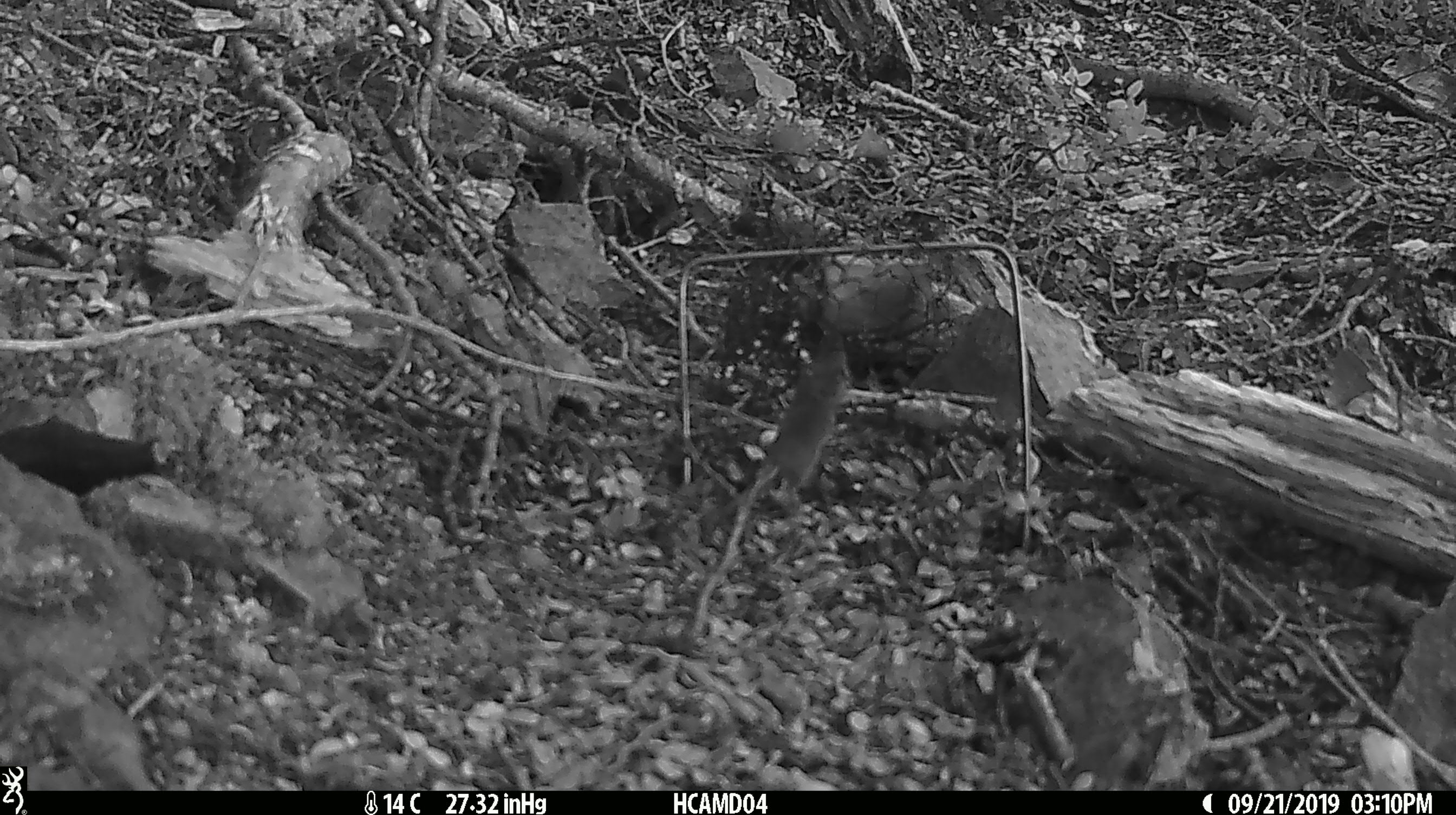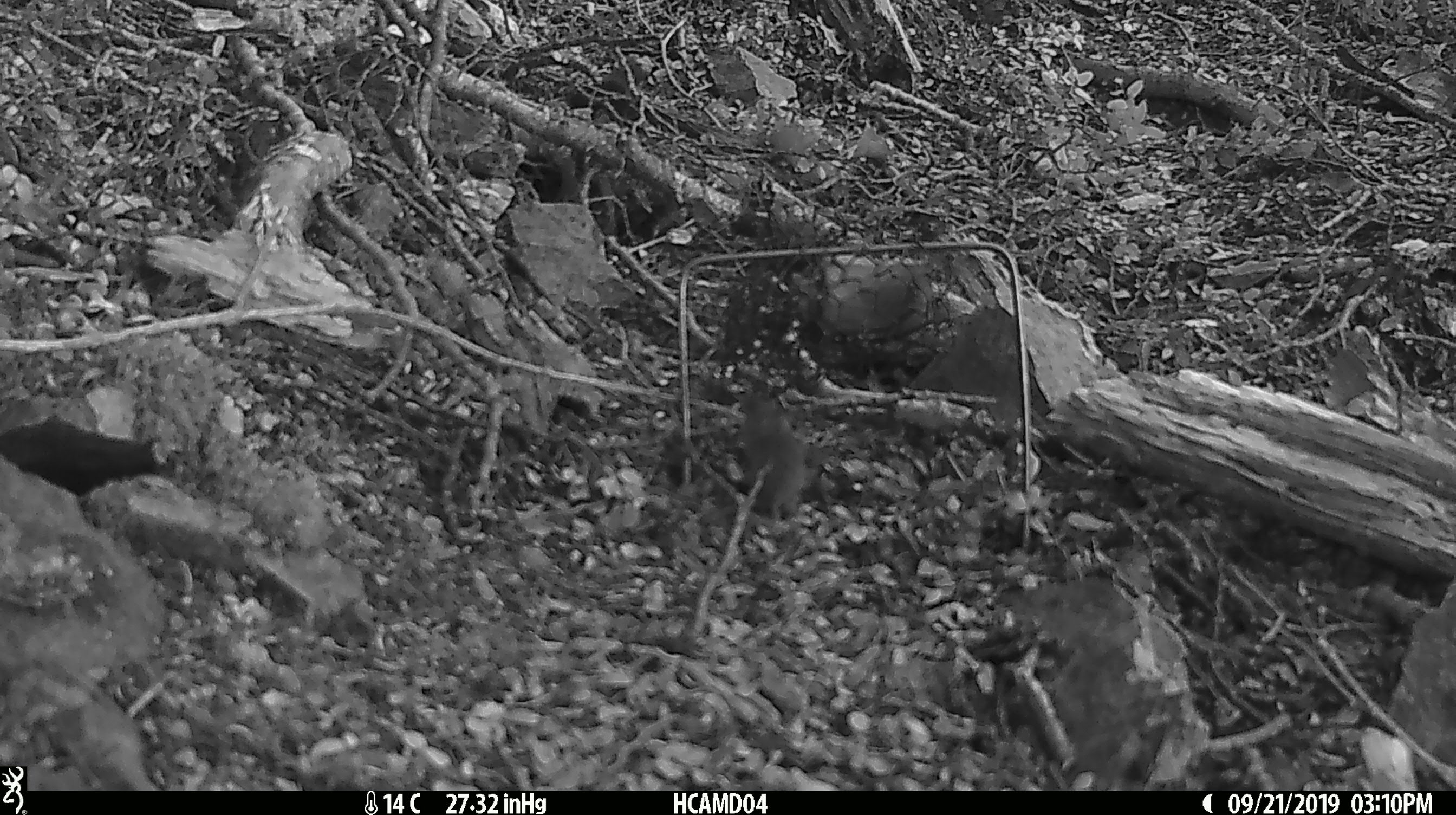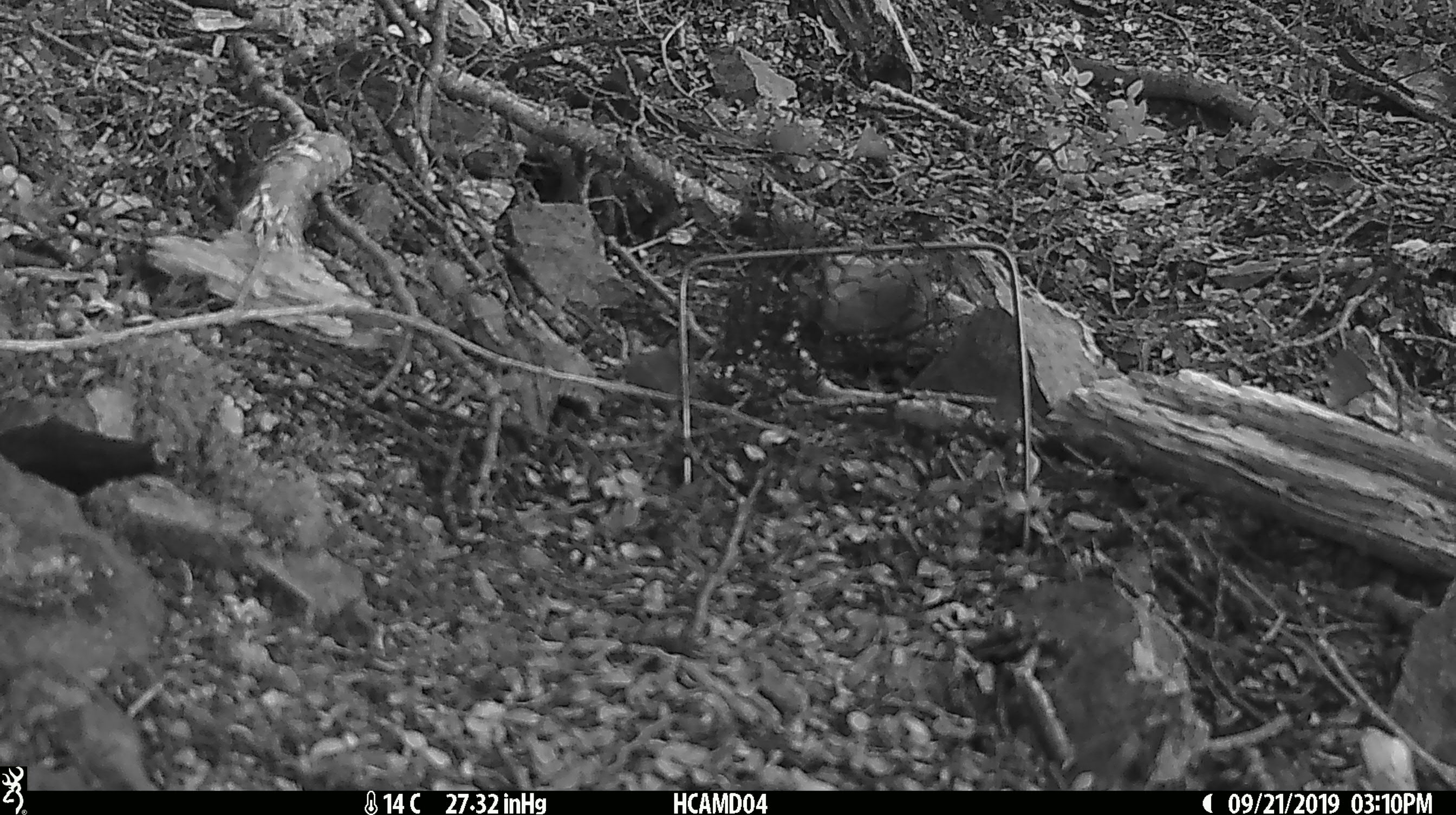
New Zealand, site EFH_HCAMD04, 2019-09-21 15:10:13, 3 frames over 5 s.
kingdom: Animalia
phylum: Chordata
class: Mammalia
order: Rodentia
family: Muridae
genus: Mus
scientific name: Mus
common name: mouse